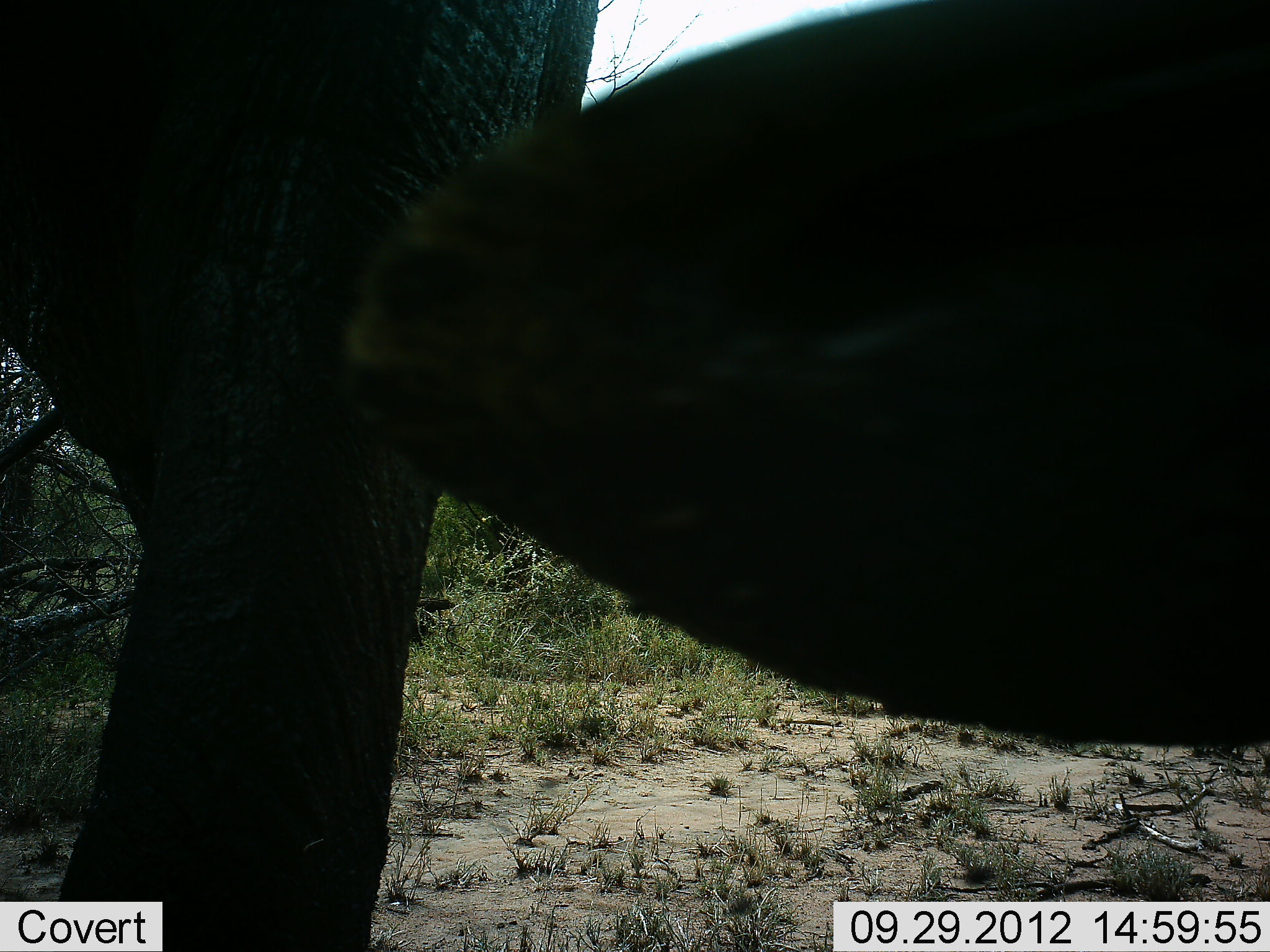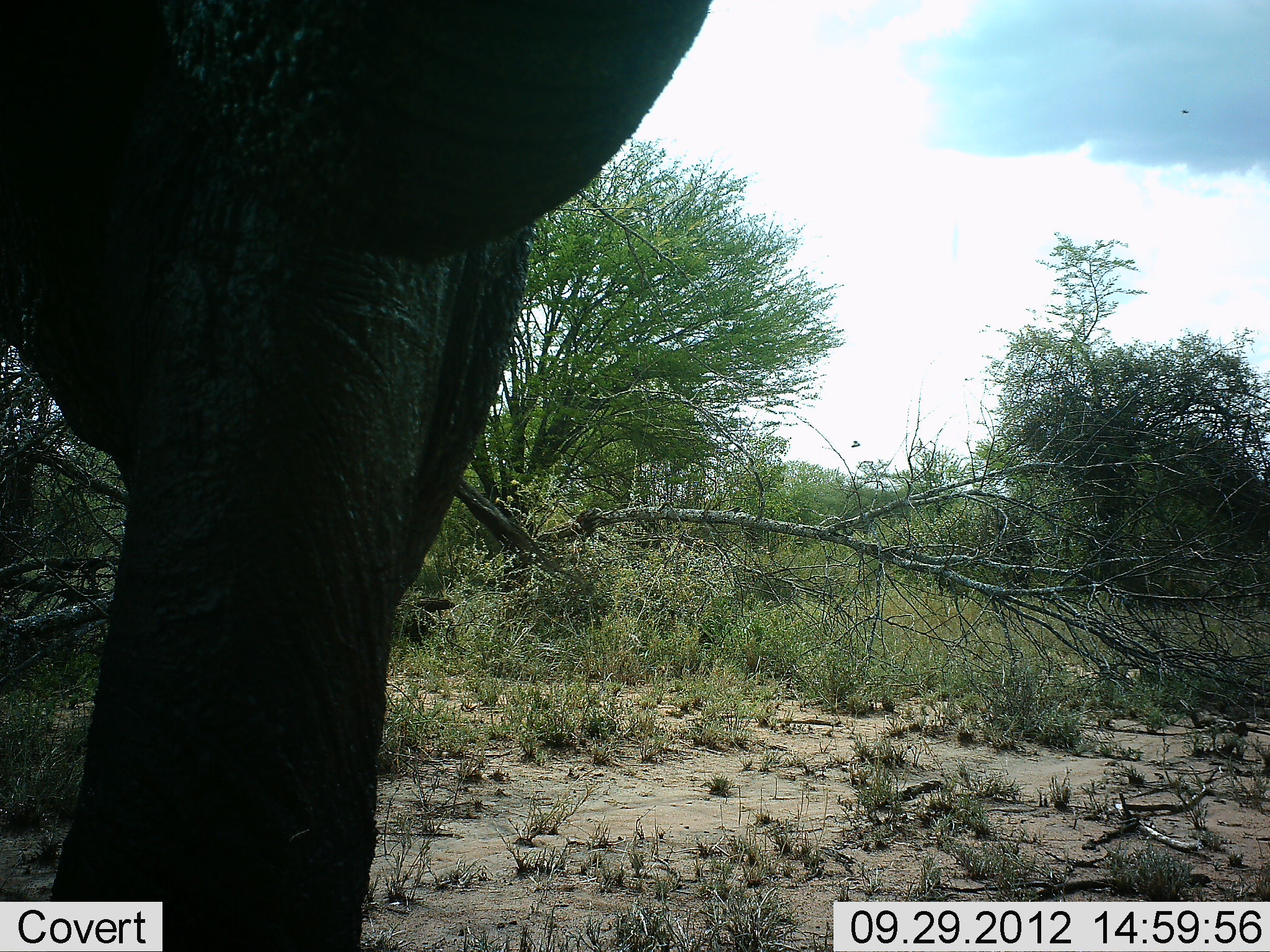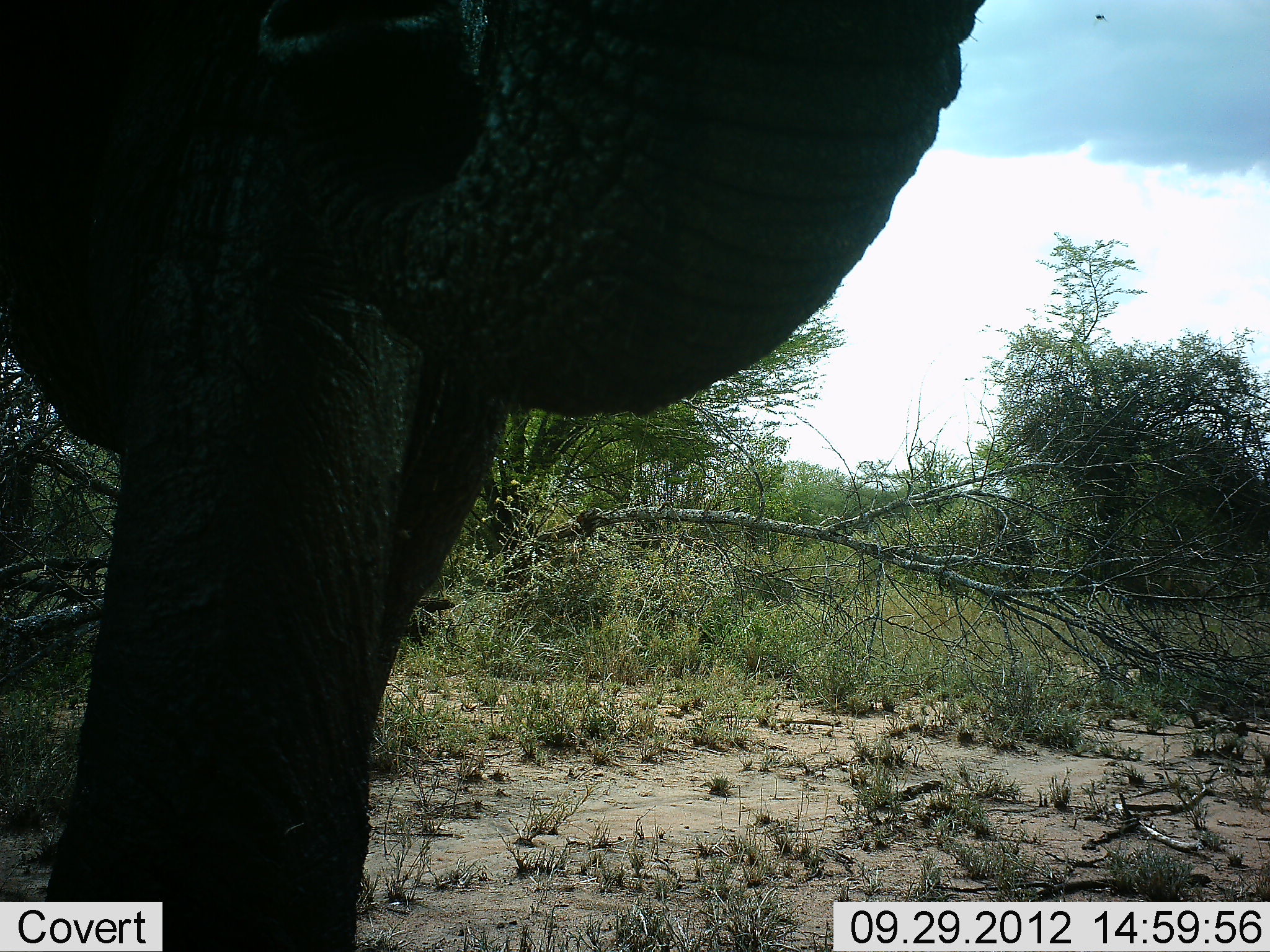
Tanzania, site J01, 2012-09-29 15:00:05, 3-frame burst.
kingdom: Animalia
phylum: Chordata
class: Mammalia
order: Proboscidea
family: Elephantidae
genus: Loxodonta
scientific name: Loxodonta africana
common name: african bush elephant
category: elephant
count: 1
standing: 100%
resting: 0%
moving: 0%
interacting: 0%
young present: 0%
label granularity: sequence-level